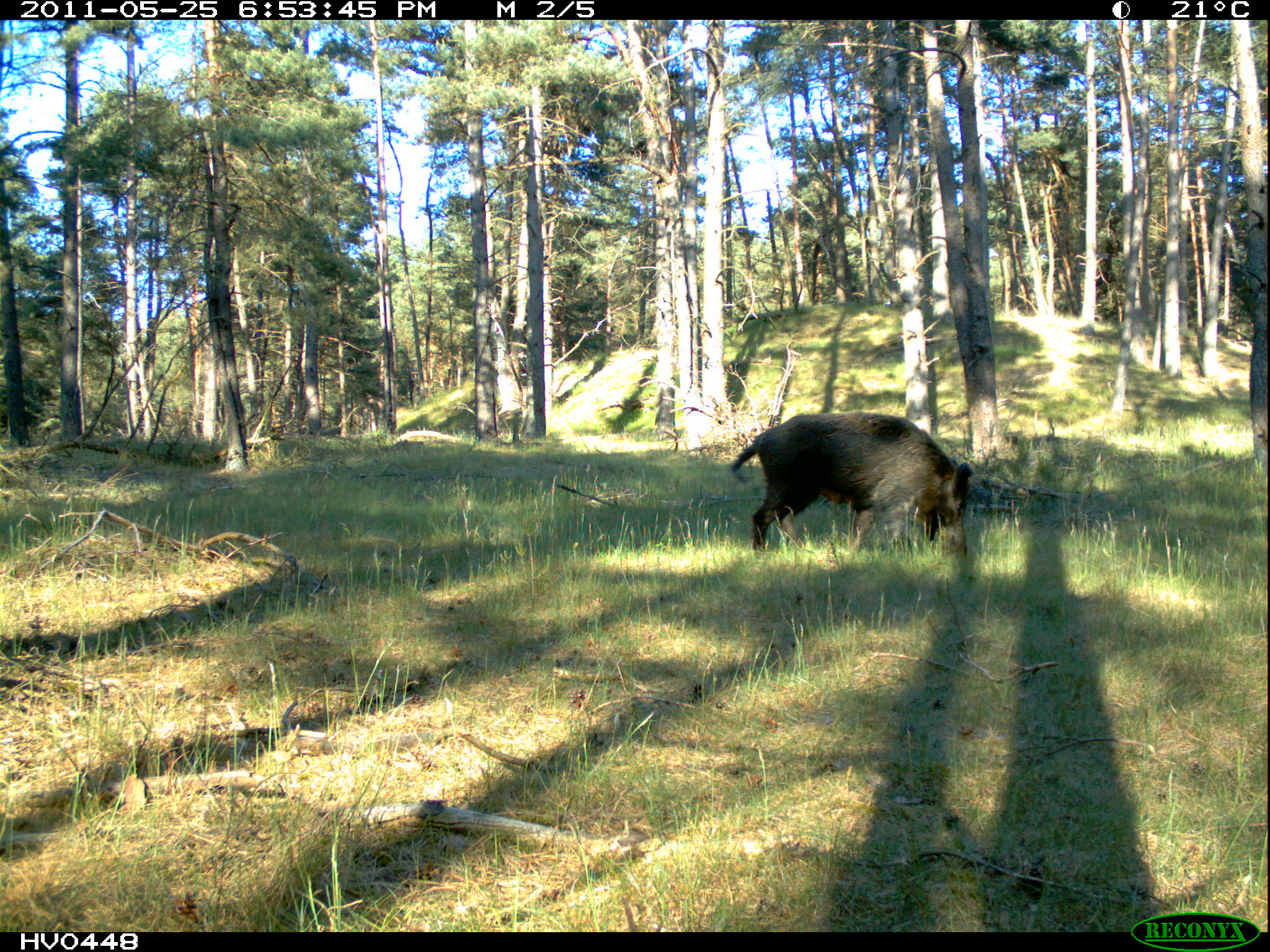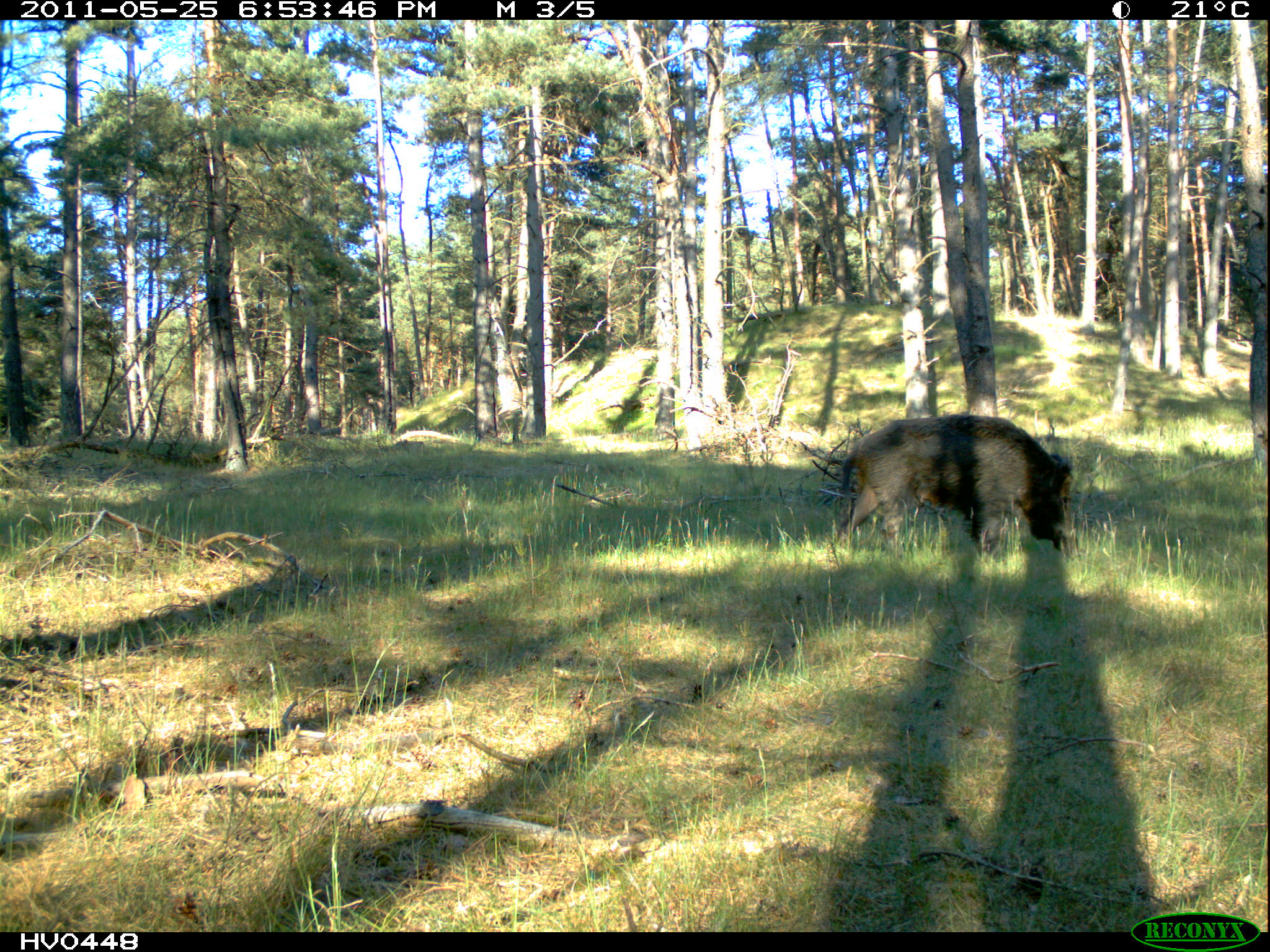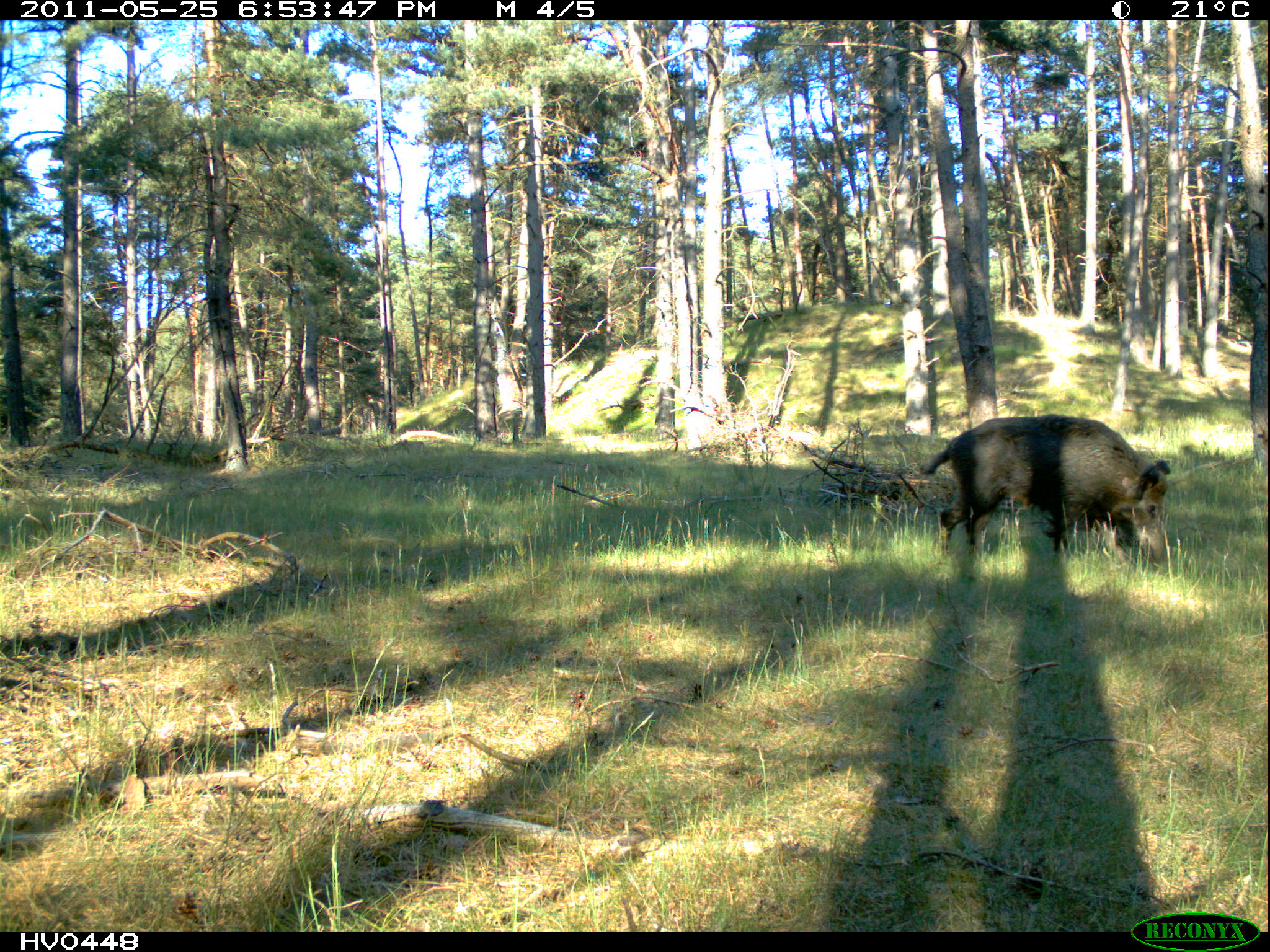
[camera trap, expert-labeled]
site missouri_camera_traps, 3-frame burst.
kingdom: Animalia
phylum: Chordata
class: Mammalia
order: Artiodactyla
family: Suidae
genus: Sus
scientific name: Sus scrofa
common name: wild boar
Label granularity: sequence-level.